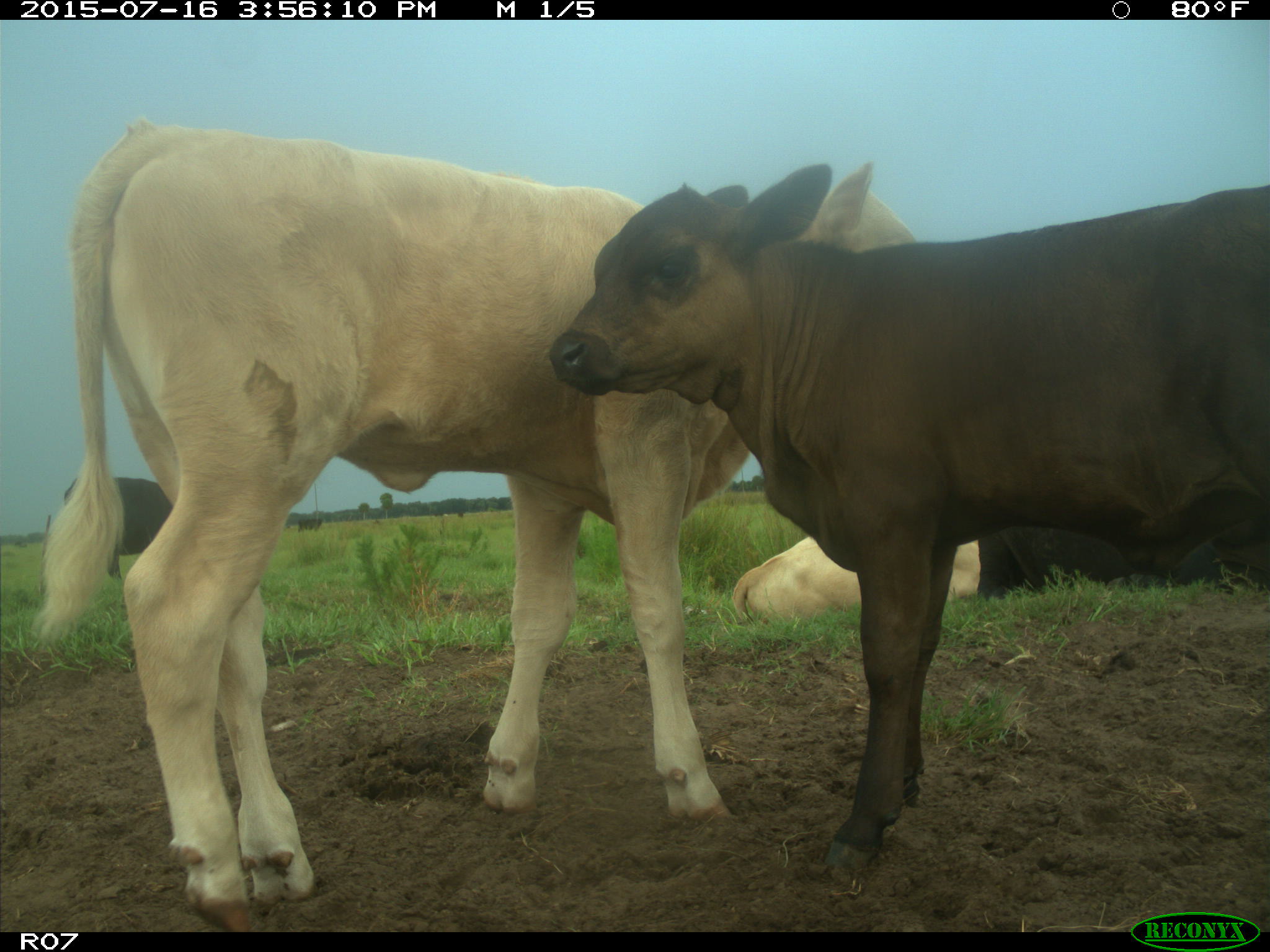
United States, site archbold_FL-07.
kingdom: Animalia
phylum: Chordata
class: Mammalia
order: Artiodactyla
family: Bovidae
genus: Bos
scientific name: Bos taurus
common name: domestic cow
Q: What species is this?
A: Bos taurus (domestic cow).